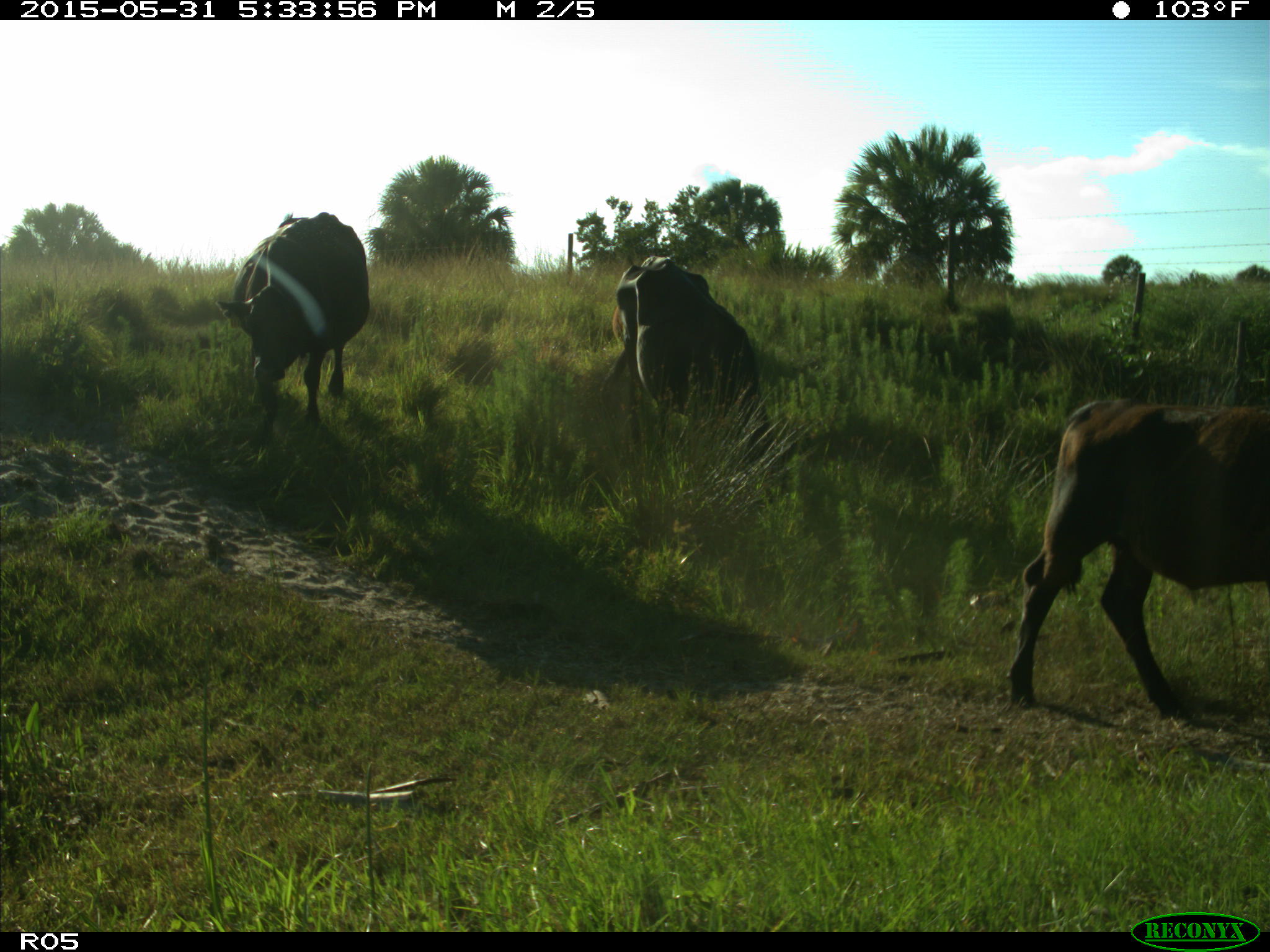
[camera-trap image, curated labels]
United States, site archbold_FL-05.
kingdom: Animalia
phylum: Chordata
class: Mammalia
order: Artiodactyla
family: Bovidae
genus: Bos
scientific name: Bos taurus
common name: domestic cow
Bos taurus (domestic cow).